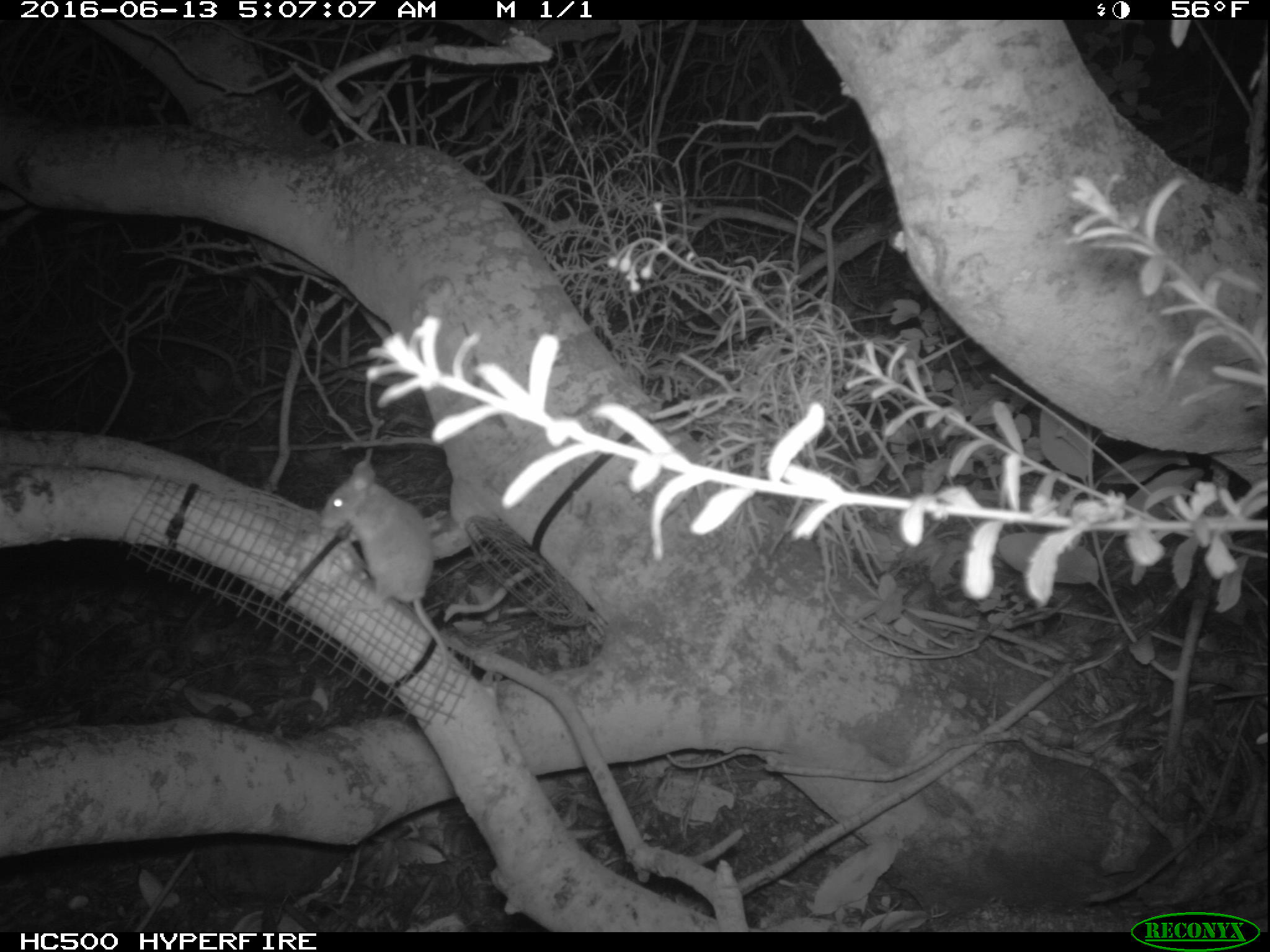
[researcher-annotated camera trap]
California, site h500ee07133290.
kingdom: Animalia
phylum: Chordata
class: Mammalia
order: Rodentia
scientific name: Rodentia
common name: rodent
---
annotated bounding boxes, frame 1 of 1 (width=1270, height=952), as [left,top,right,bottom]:
rodent: [318,457,451,715]